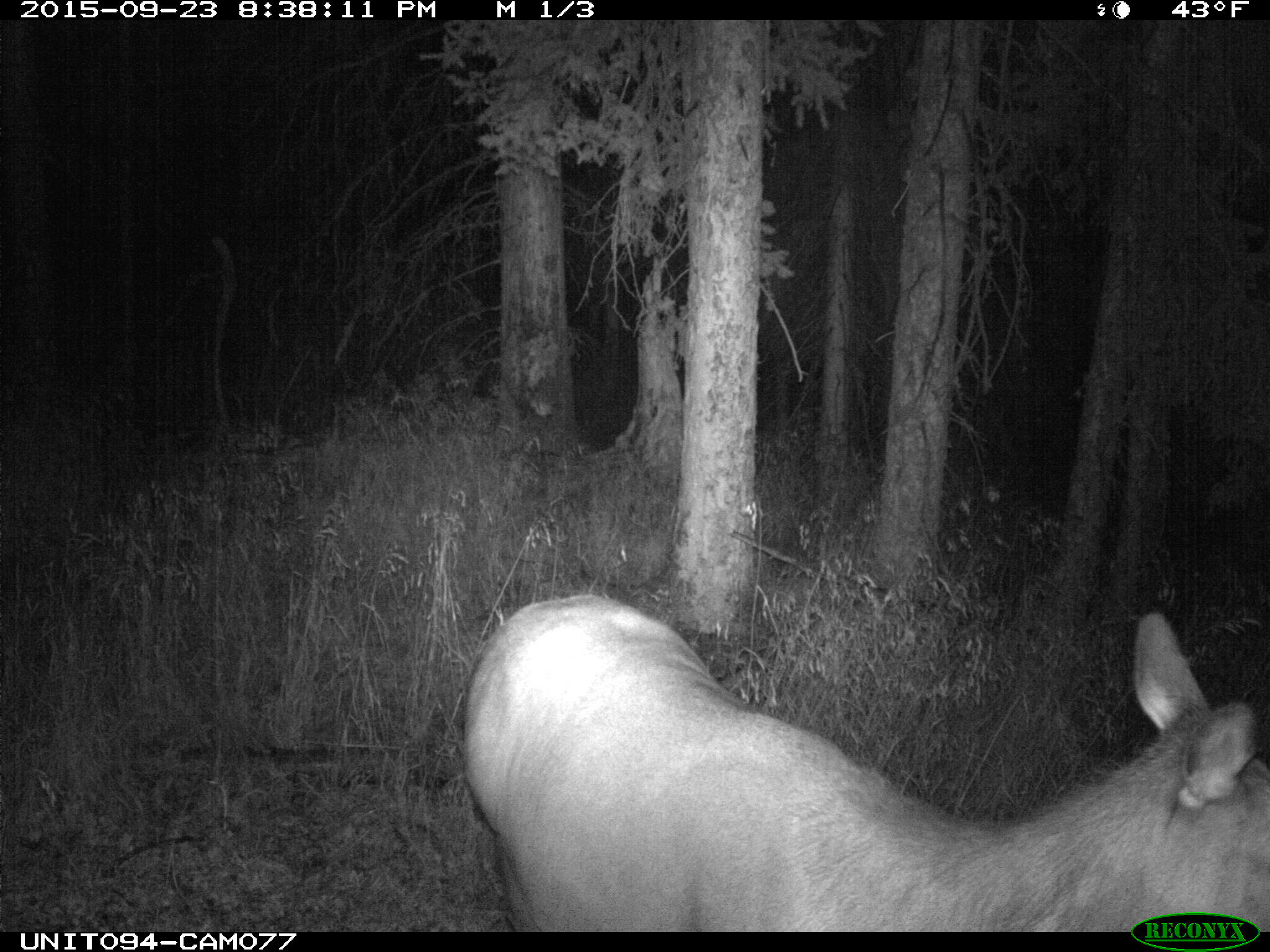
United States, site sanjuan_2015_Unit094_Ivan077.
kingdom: Animalia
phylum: Chordata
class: Mammalia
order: Artiodactyla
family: Cervidae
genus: Cervus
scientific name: Cervus elaphus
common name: red deer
Cervus elaphus (red deer).